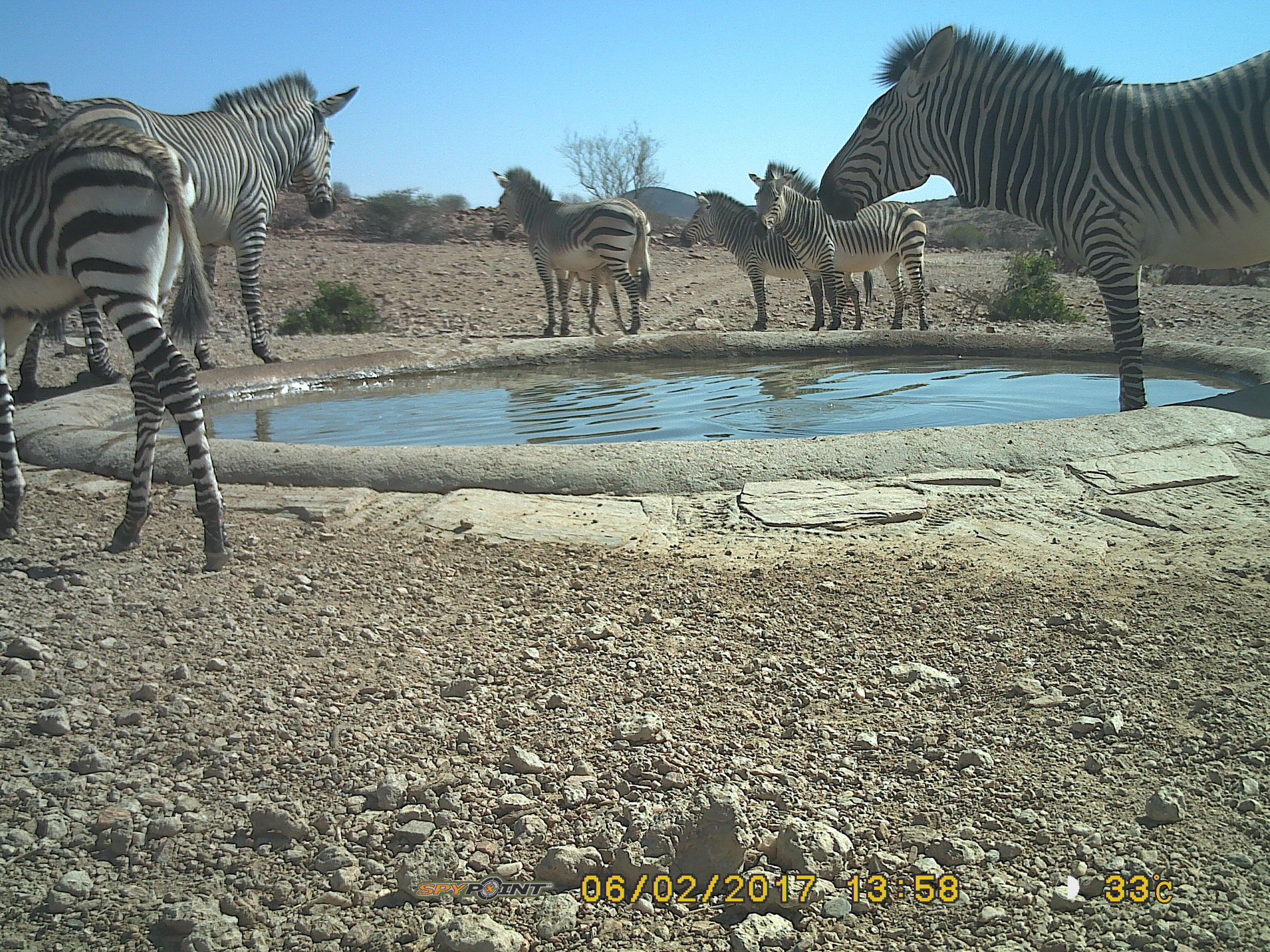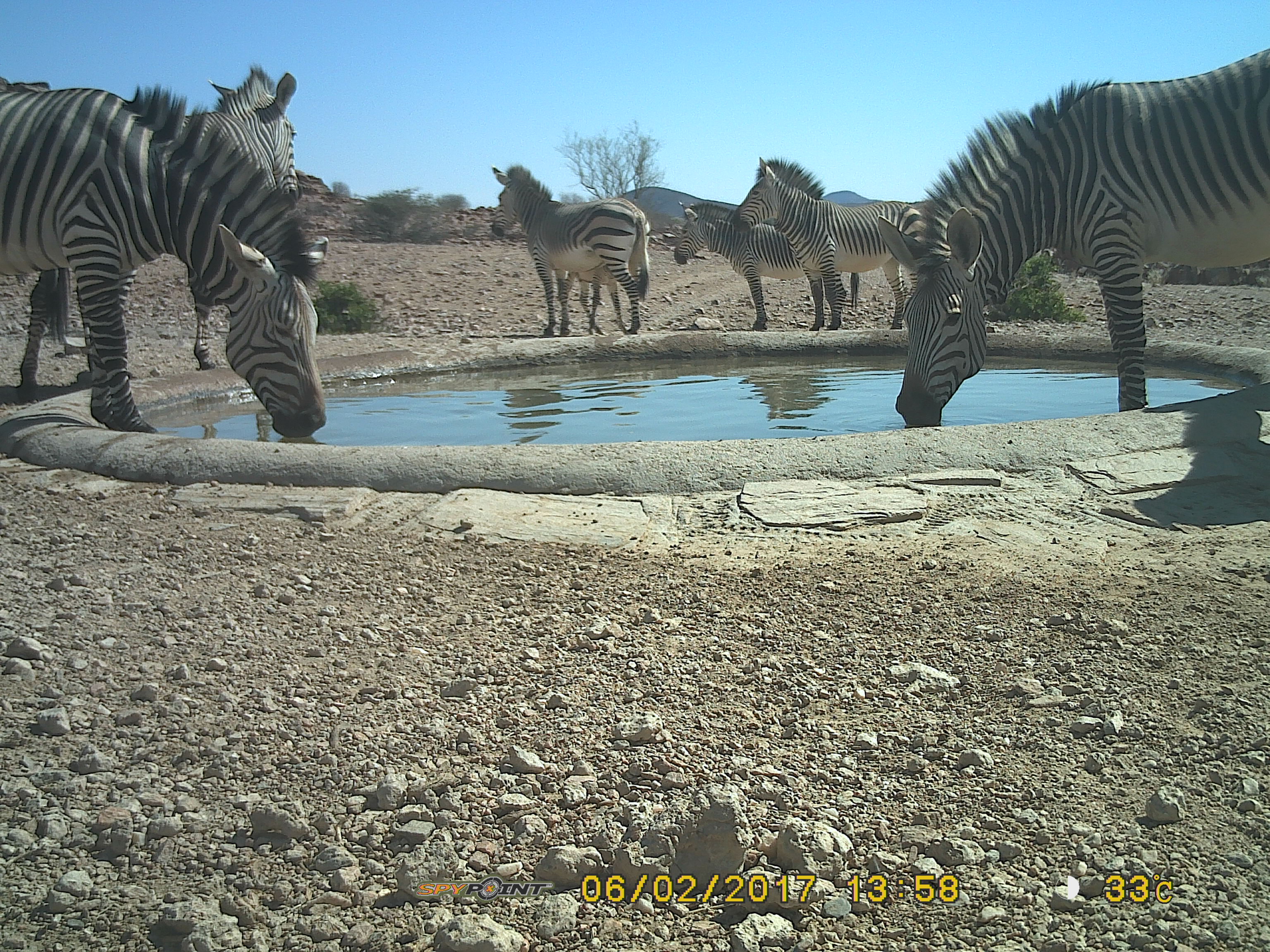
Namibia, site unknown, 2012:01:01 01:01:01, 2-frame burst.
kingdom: Animalia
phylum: Chordata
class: Mammalia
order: Perissodactyla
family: Equidae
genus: Equus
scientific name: Equus zebra hartmannae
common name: hartmann's mountain zebra